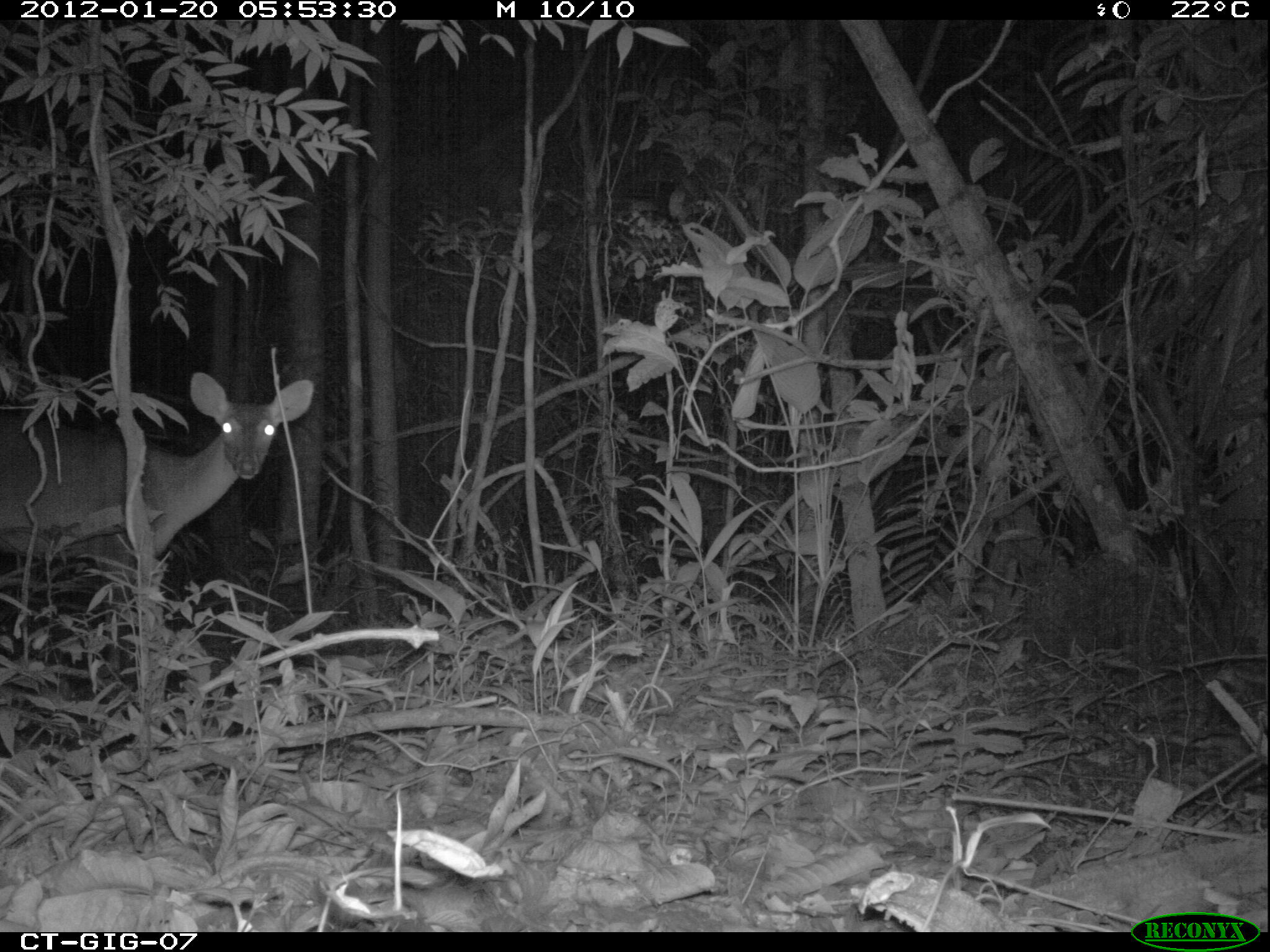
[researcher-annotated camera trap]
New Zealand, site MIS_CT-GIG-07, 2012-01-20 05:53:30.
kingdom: Animalia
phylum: Chordata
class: Mammalia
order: Artiodactyla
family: Cervidae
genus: Odocoileus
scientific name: Odocoileus virginianus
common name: white-tailed deer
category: white tailed deer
White tailed deer (white-tailed deer) (Odocoileus virginianus).